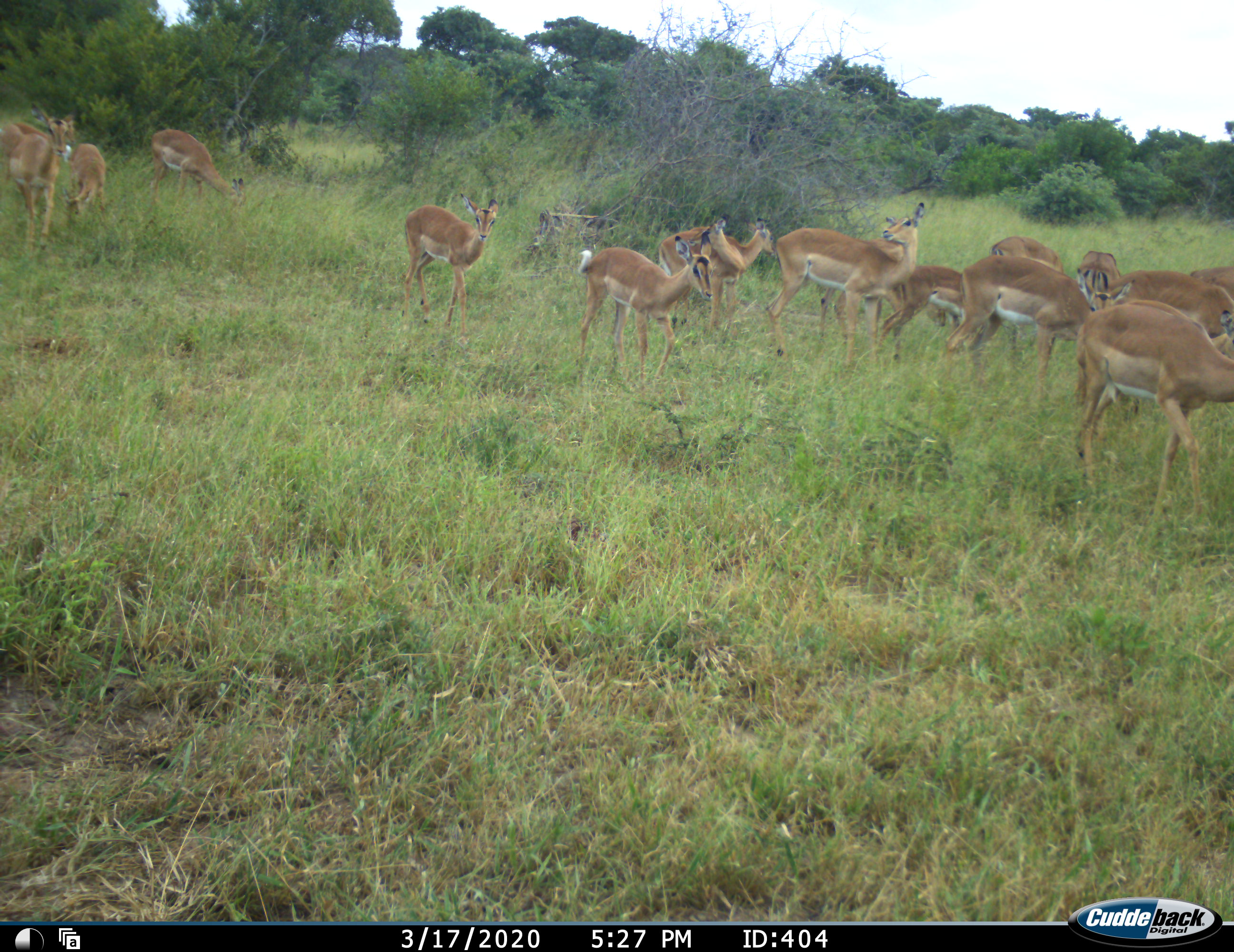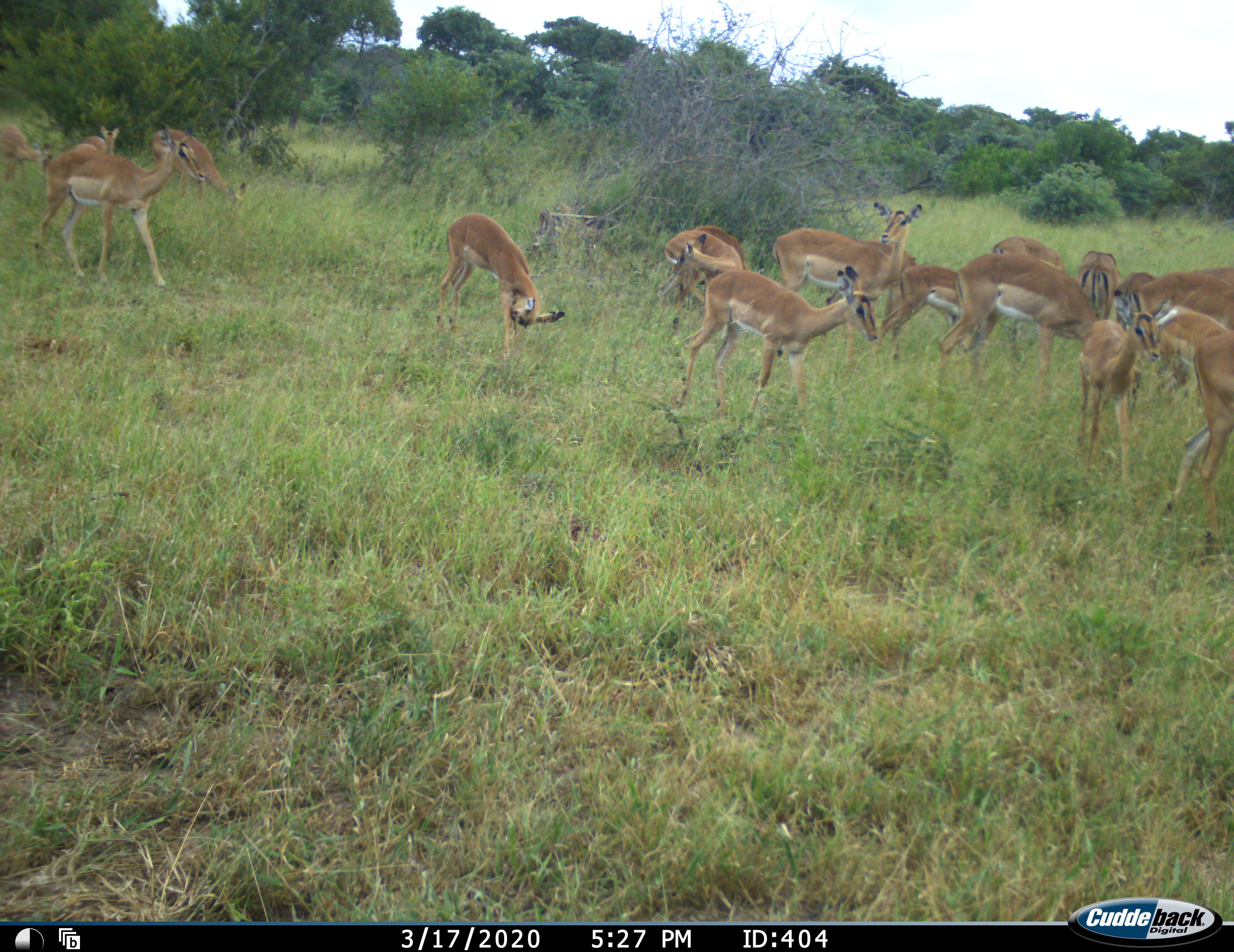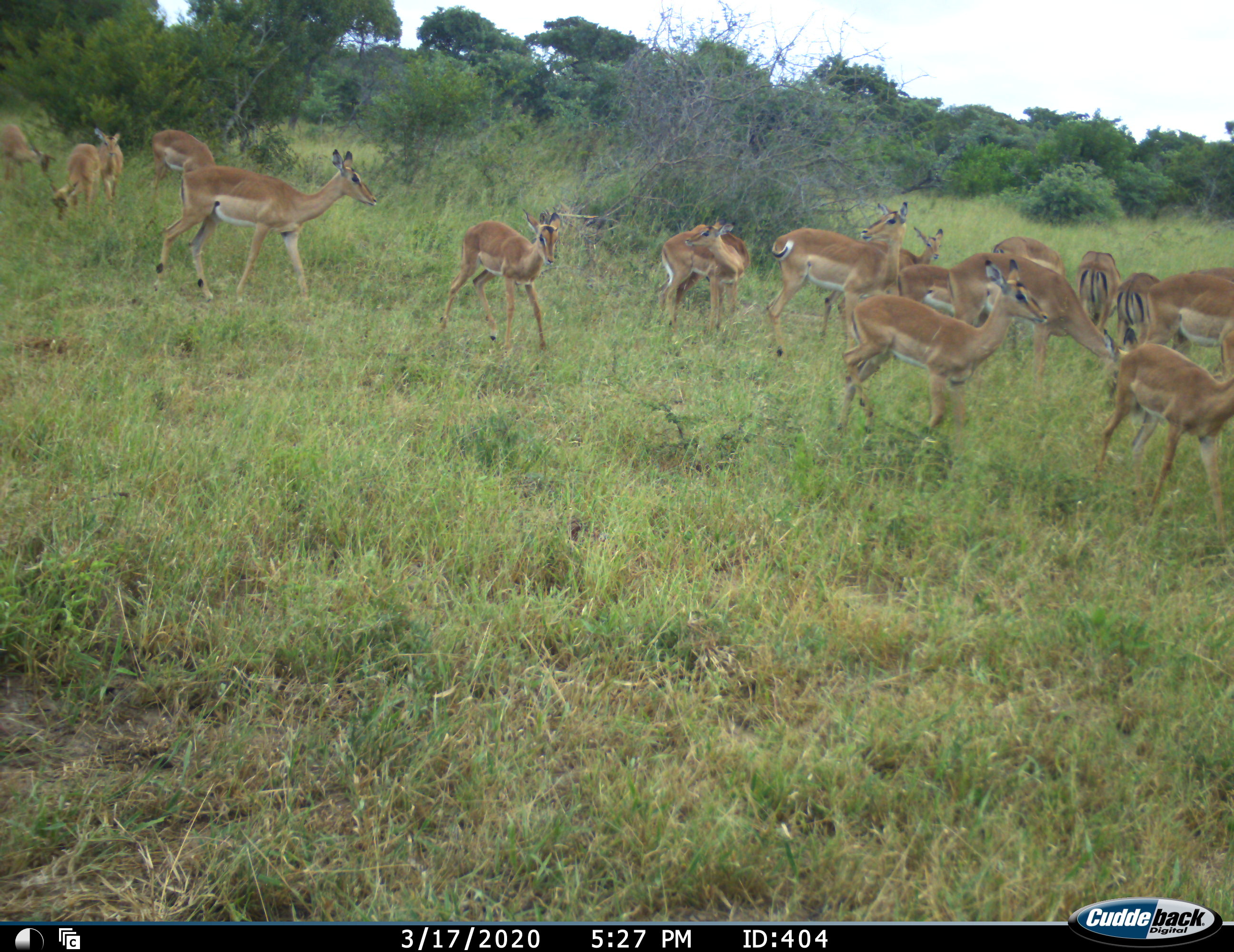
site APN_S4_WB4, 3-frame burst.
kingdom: Animalia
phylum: Chordata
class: Mammalia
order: Artiodactyla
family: Bovidae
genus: Aepyceros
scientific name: Aepyceros melampus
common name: impala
Impala (Aepyceros melampus), count 11-50. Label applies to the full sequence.